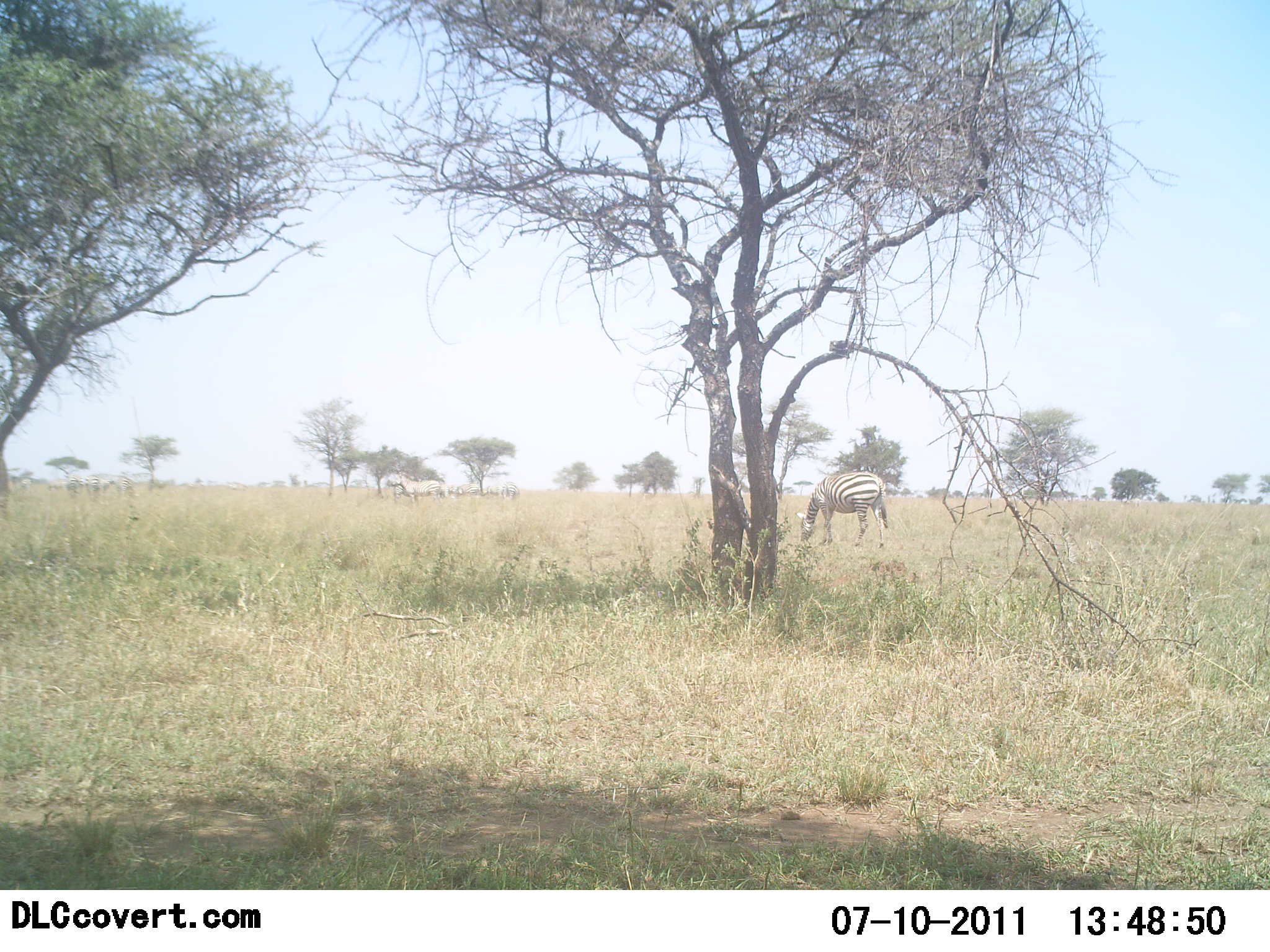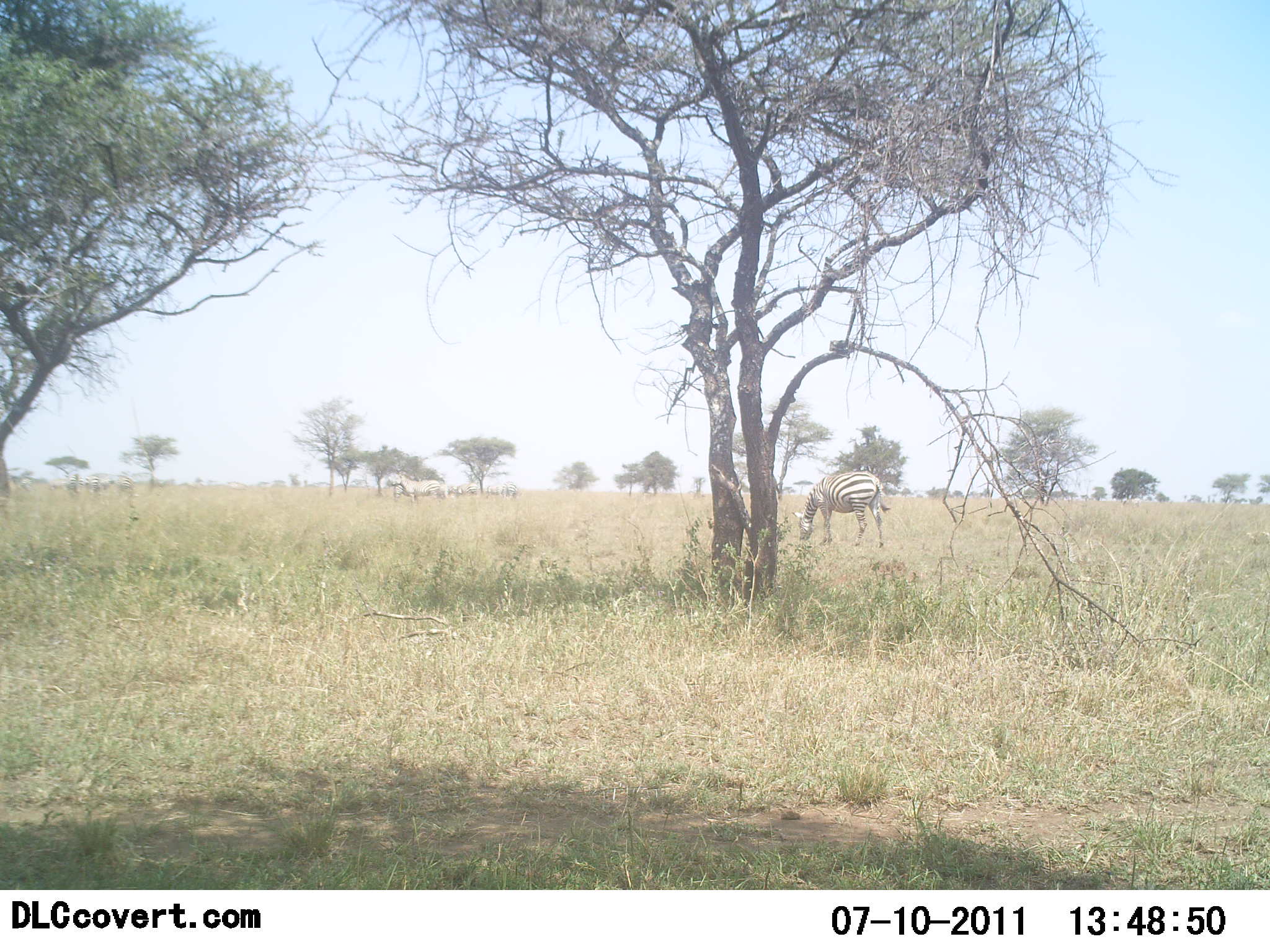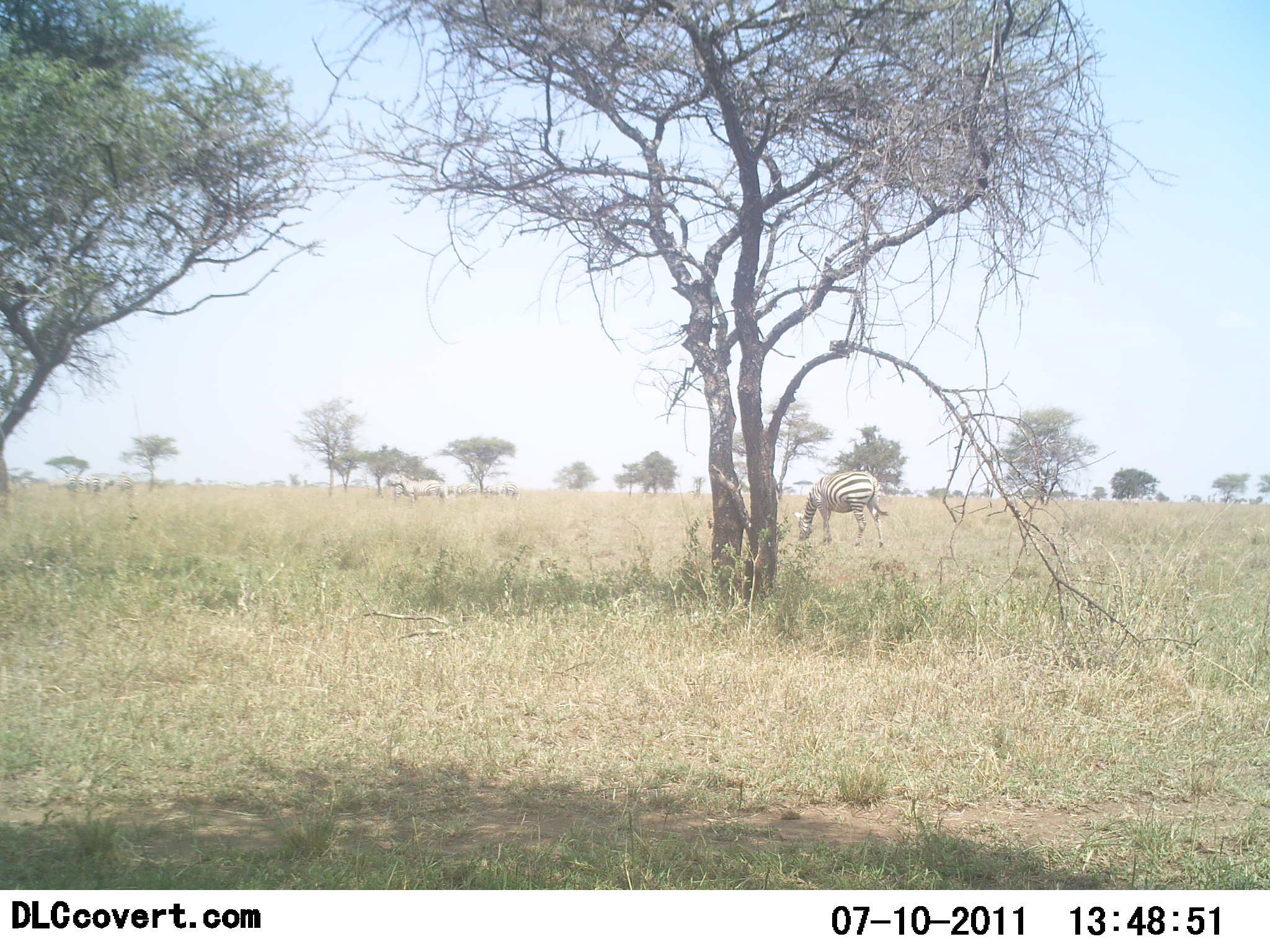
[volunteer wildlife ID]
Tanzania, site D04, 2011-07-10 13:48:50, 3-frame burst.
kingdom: Animalia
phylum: Chordata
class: Mammalia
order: Perissodactyla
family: Equidae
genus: Equus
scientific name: Equus quagga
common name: plains zebra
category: zebra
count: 1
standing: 23%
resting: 0%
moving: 8%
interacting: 0%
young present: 0%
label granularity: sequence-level